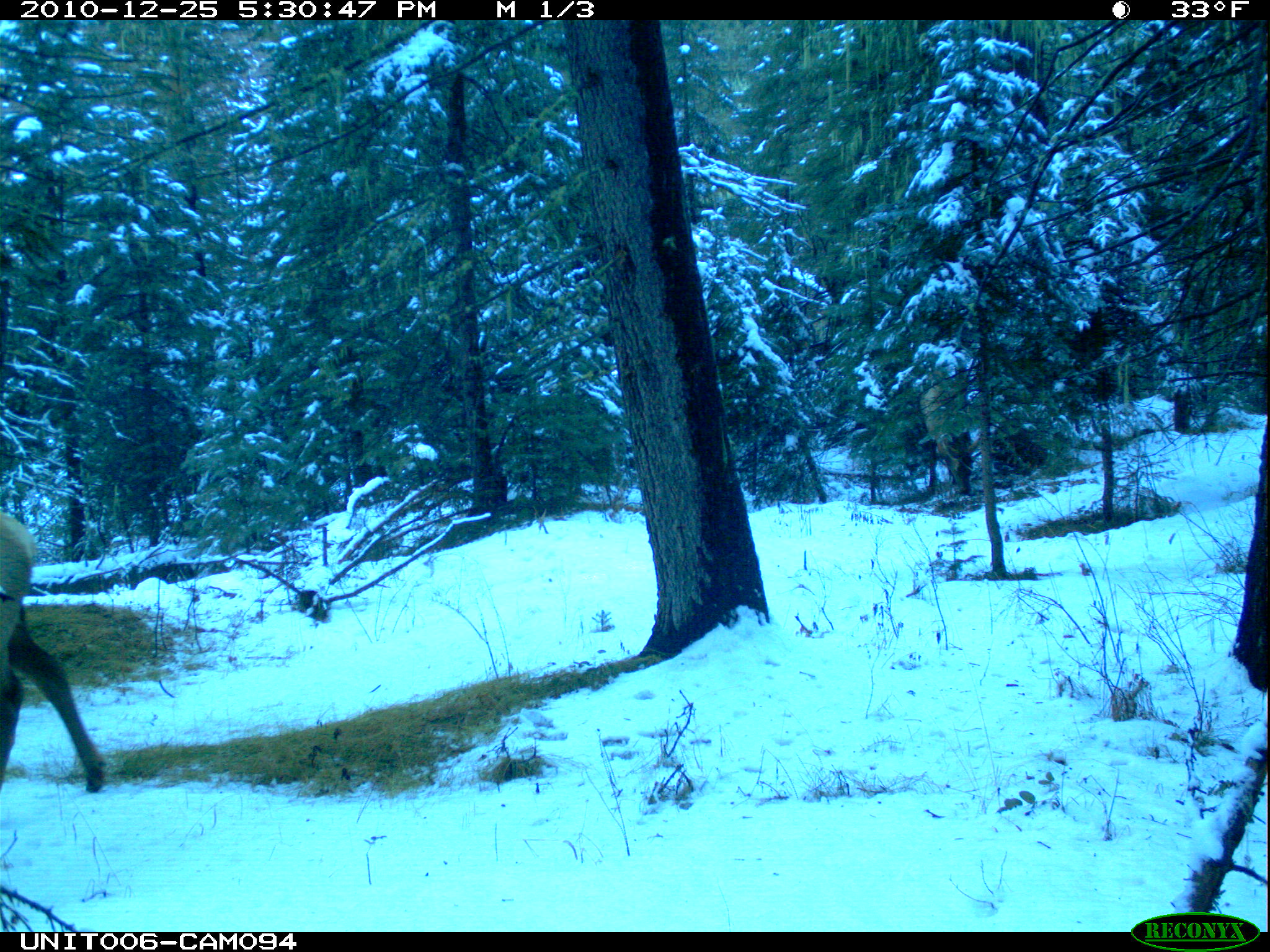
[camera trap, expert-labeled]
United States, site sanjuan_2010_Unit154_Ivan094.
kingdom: Animalia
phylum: Chordata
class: Mammalia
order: Artiodactyla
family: Cervidae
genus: Cervus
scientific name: Cervus elaphus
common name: red deer